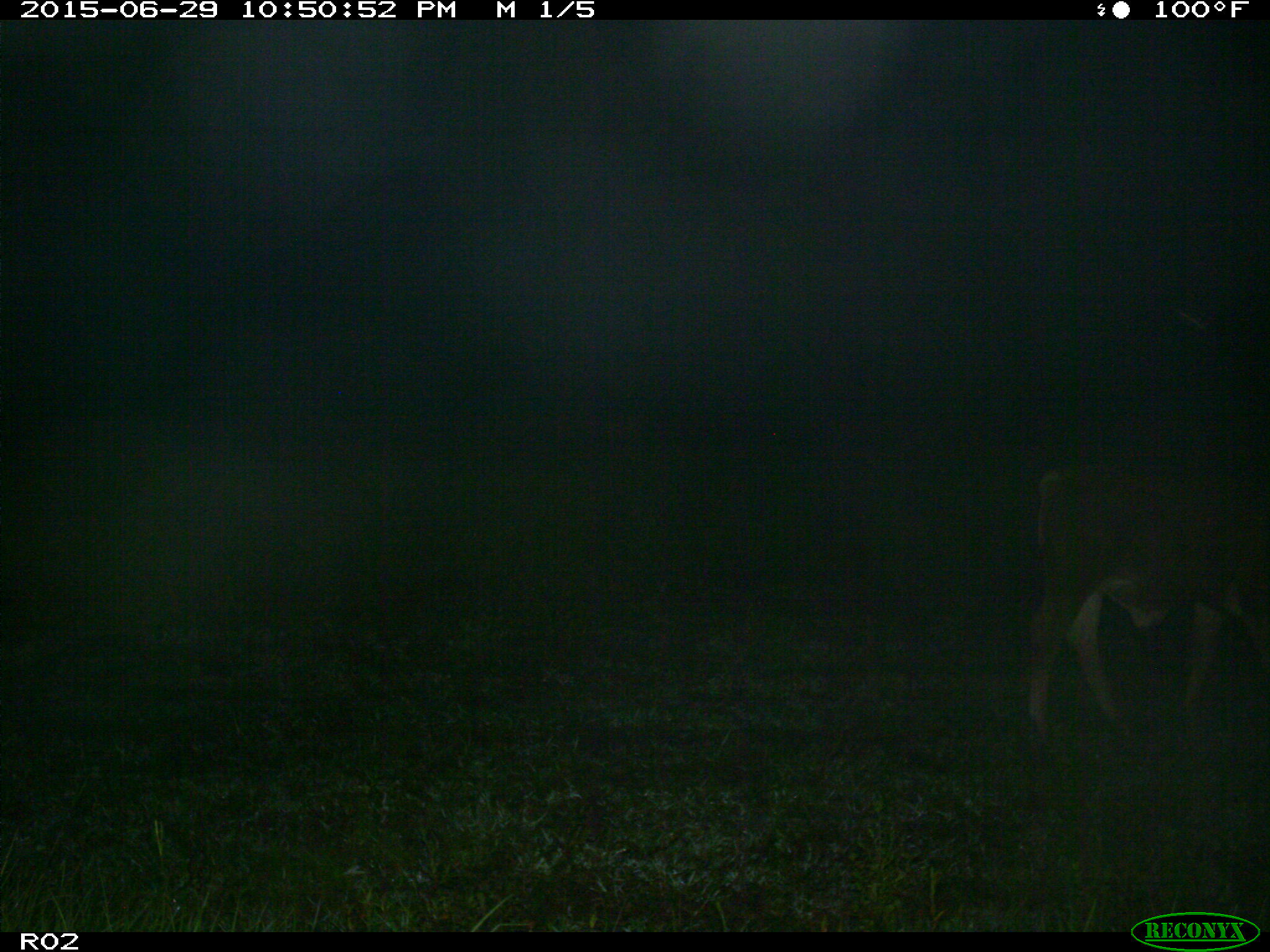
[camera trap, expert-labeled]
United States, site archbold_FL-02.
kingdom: Animalia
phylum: Chordata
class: Mammalia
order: Artiodactyla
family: Bovidae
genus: Bos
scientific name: Bos taurus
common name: domestic cow